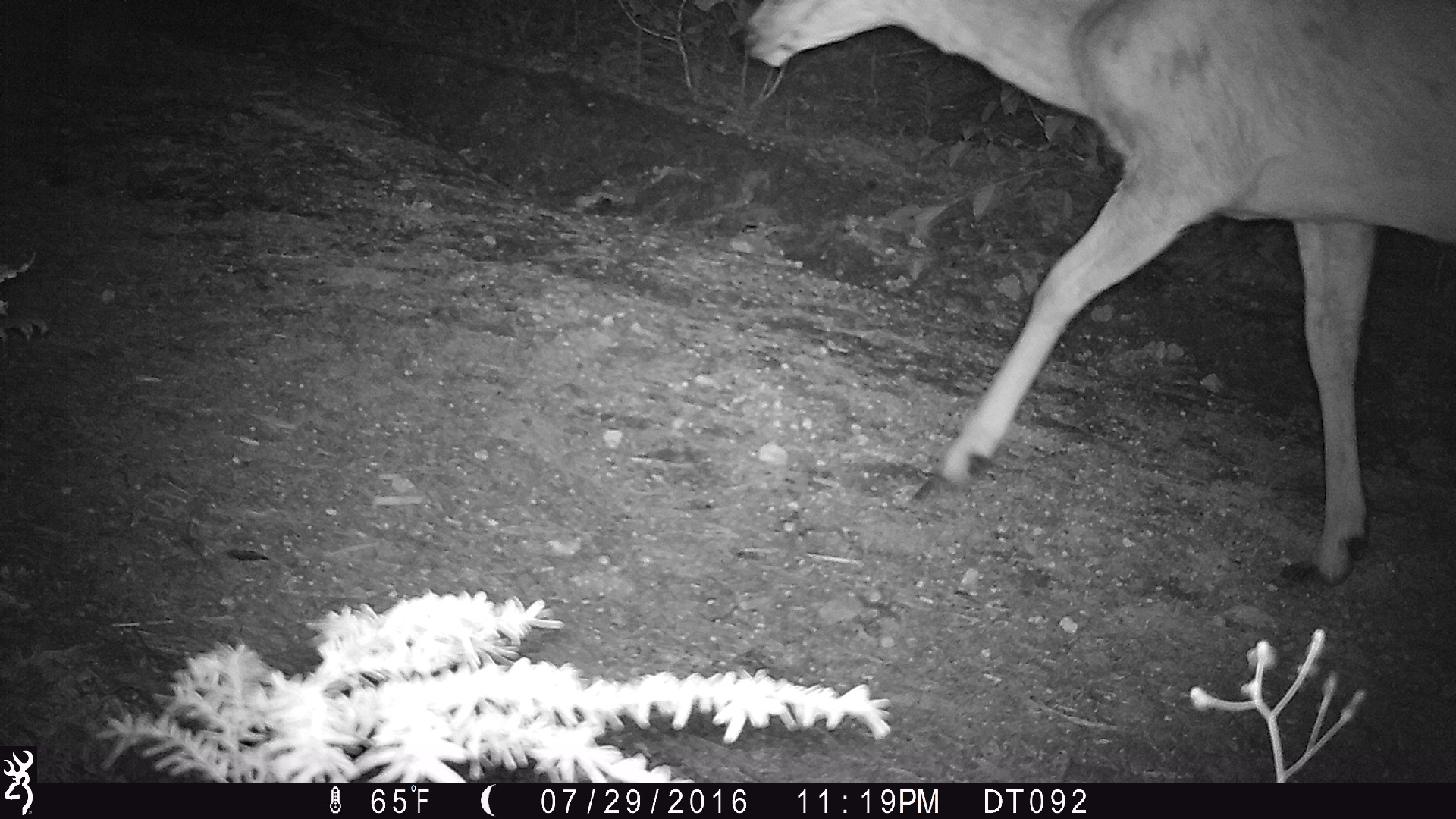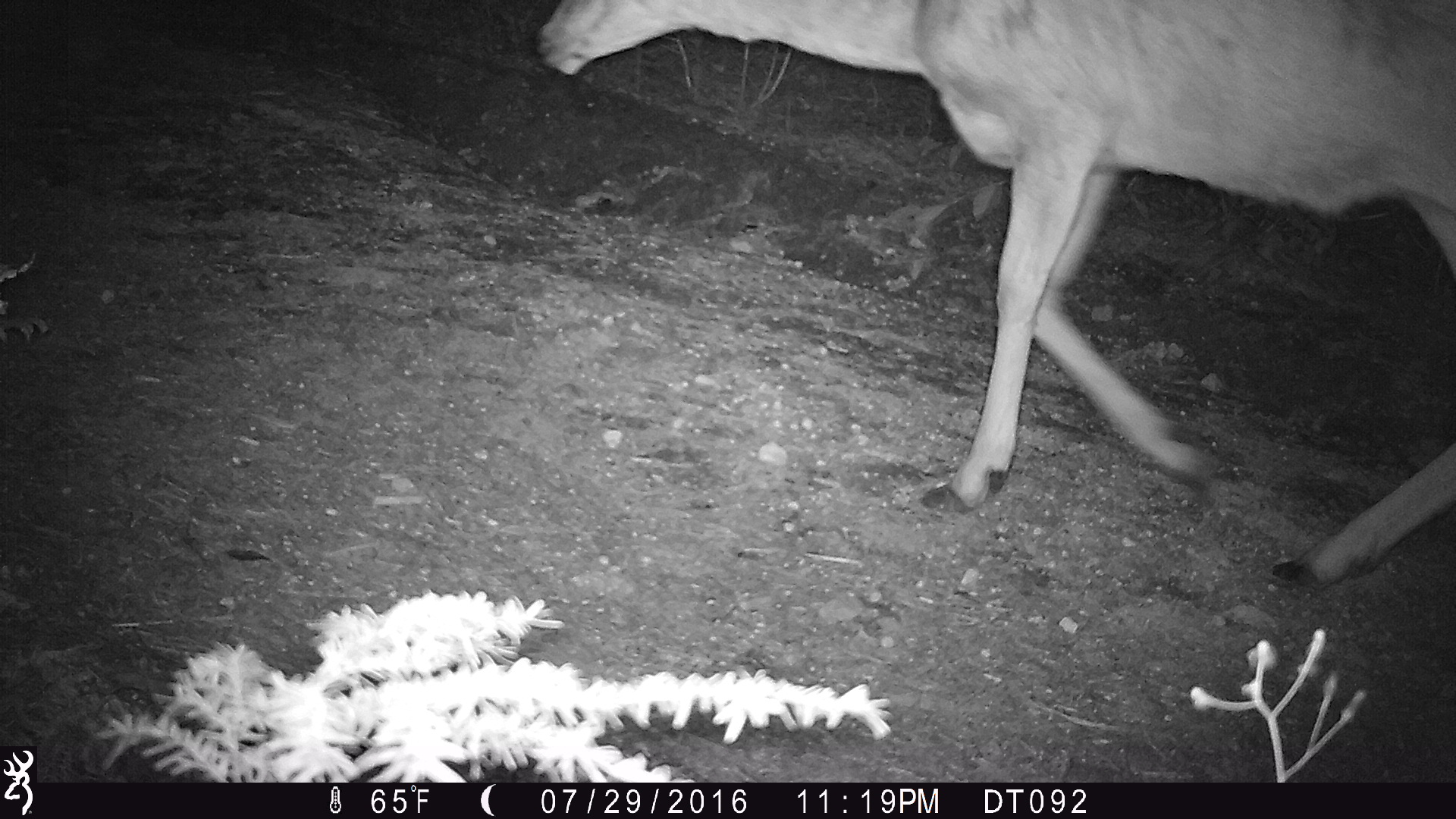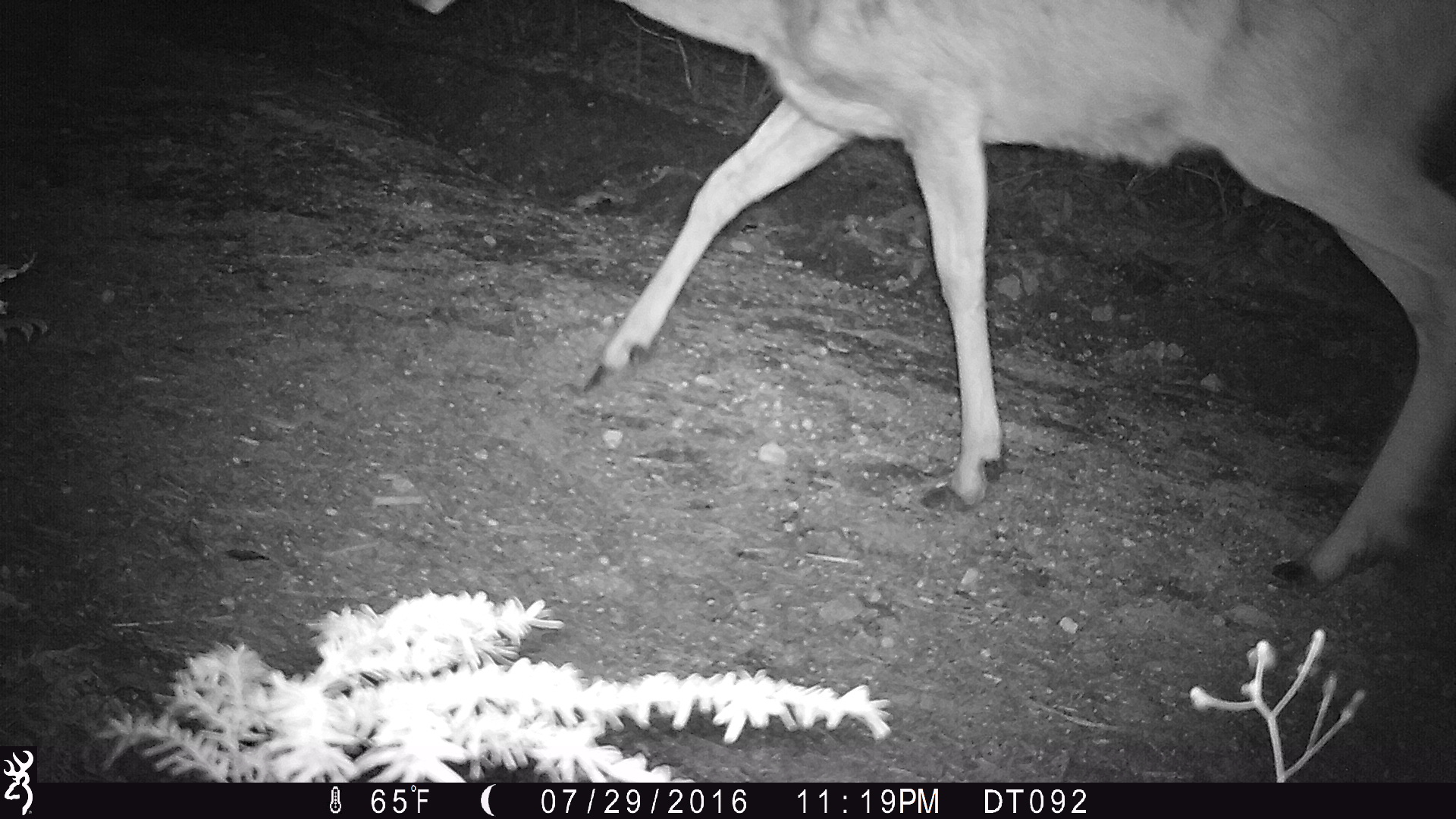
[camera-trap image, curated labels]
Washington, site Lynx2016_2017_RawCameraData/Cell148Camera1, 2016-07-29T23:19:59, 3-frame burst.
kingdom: Animalia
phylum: Chordata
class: Mammalia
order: Artiodactyla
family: Cervidae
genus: Odocoileus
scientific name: Odocoileus hemionus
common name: mule deer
Odocoileus hemionus (mule deer). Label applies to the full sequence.